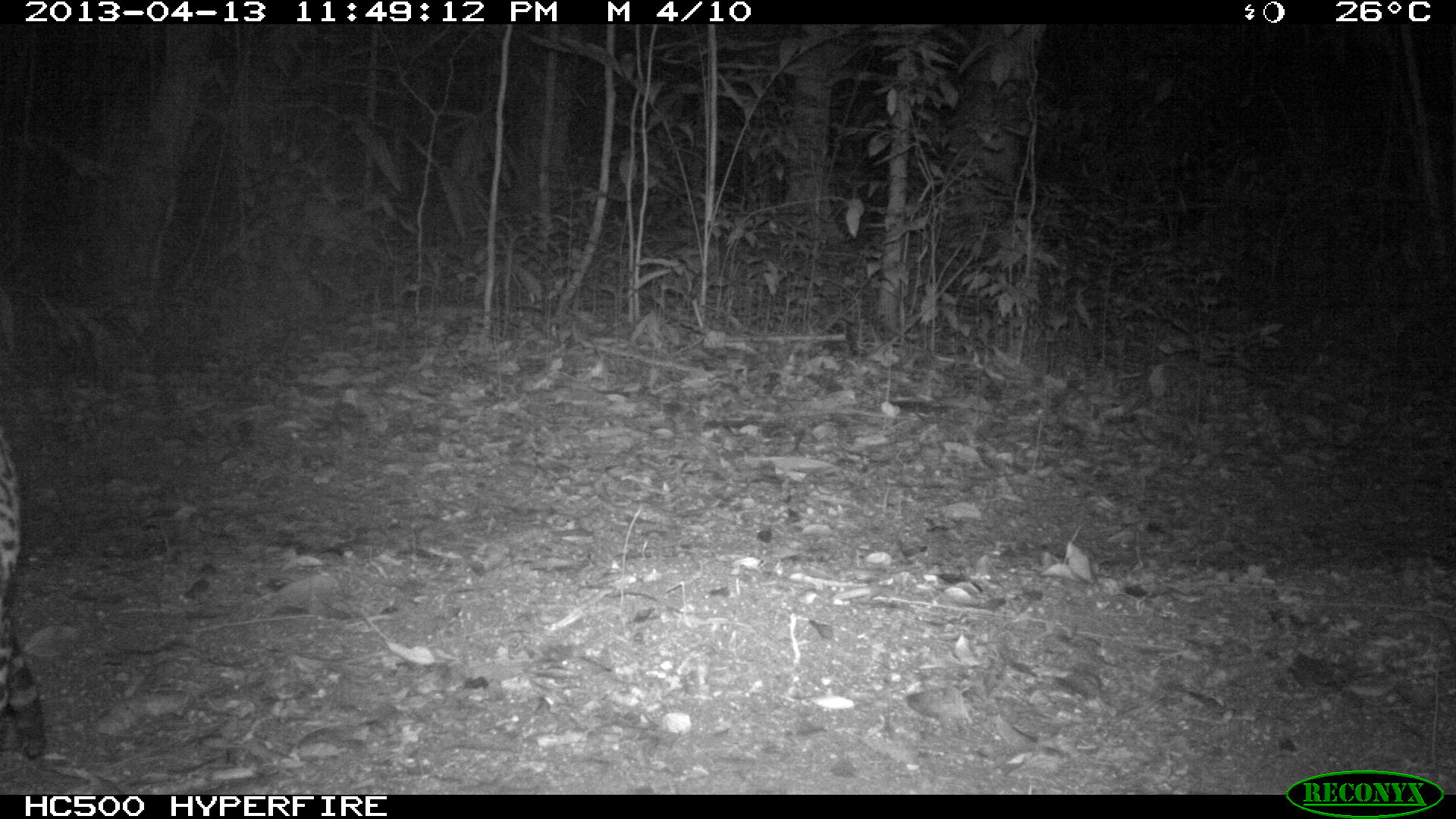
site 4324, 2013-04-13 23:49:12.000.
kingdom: Animalia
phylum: Chordata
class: Mammalia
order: Carnivora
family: Felidae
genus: Leopardus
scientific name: Leopardus pardalis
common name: ocelot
Leopardus pardalis (ocelot), count 1.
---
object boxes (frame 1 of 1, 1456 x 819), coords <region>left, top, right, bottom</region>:
leopardus pardalis: <region>0, 414, 46, 760</region>